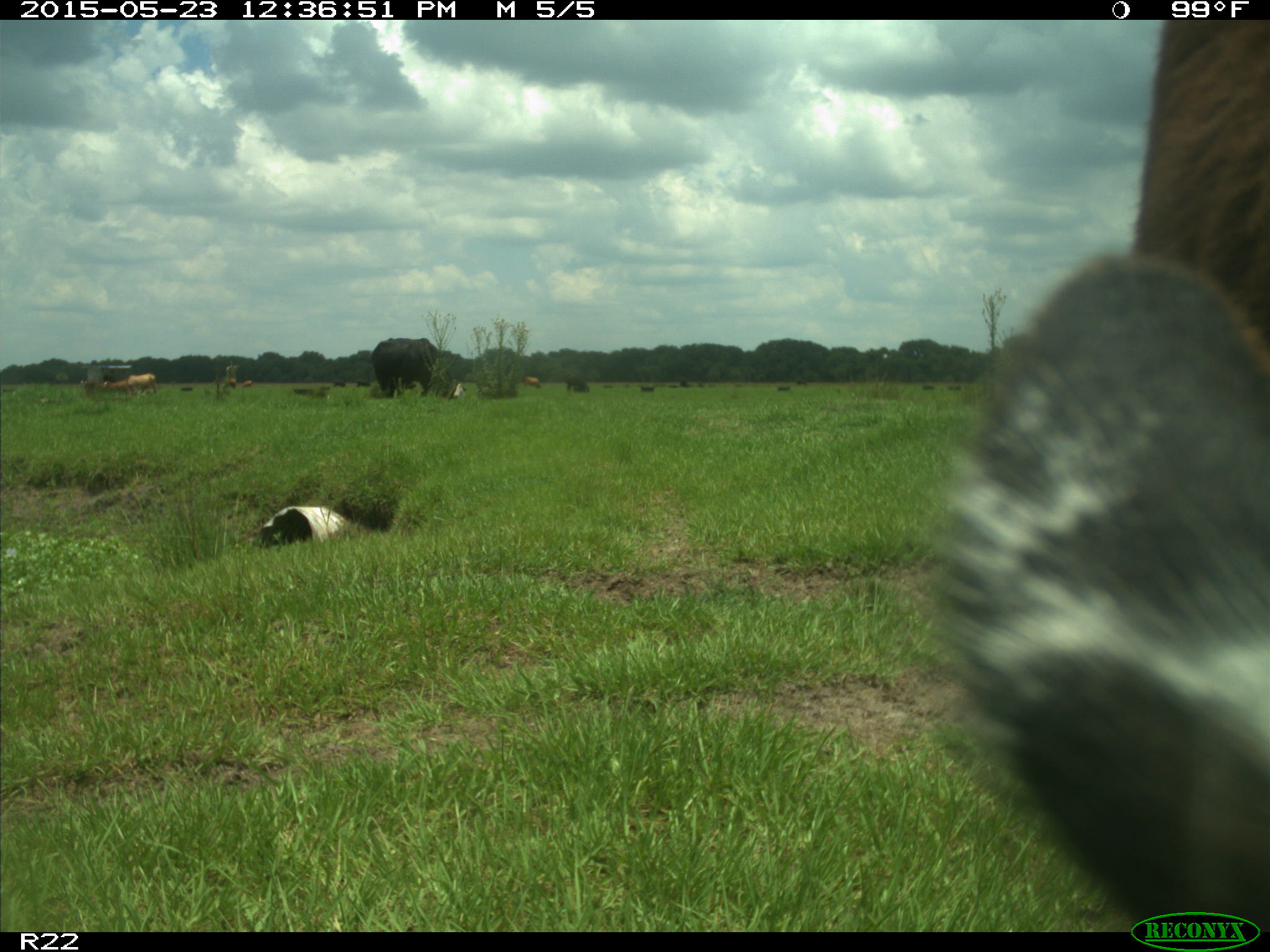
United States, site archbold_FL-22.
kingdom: Animalia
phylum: Chordata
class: Mammalia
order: Artiodactyla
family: Bovidae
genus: Bos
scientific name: Bos taurus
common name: domestic cow